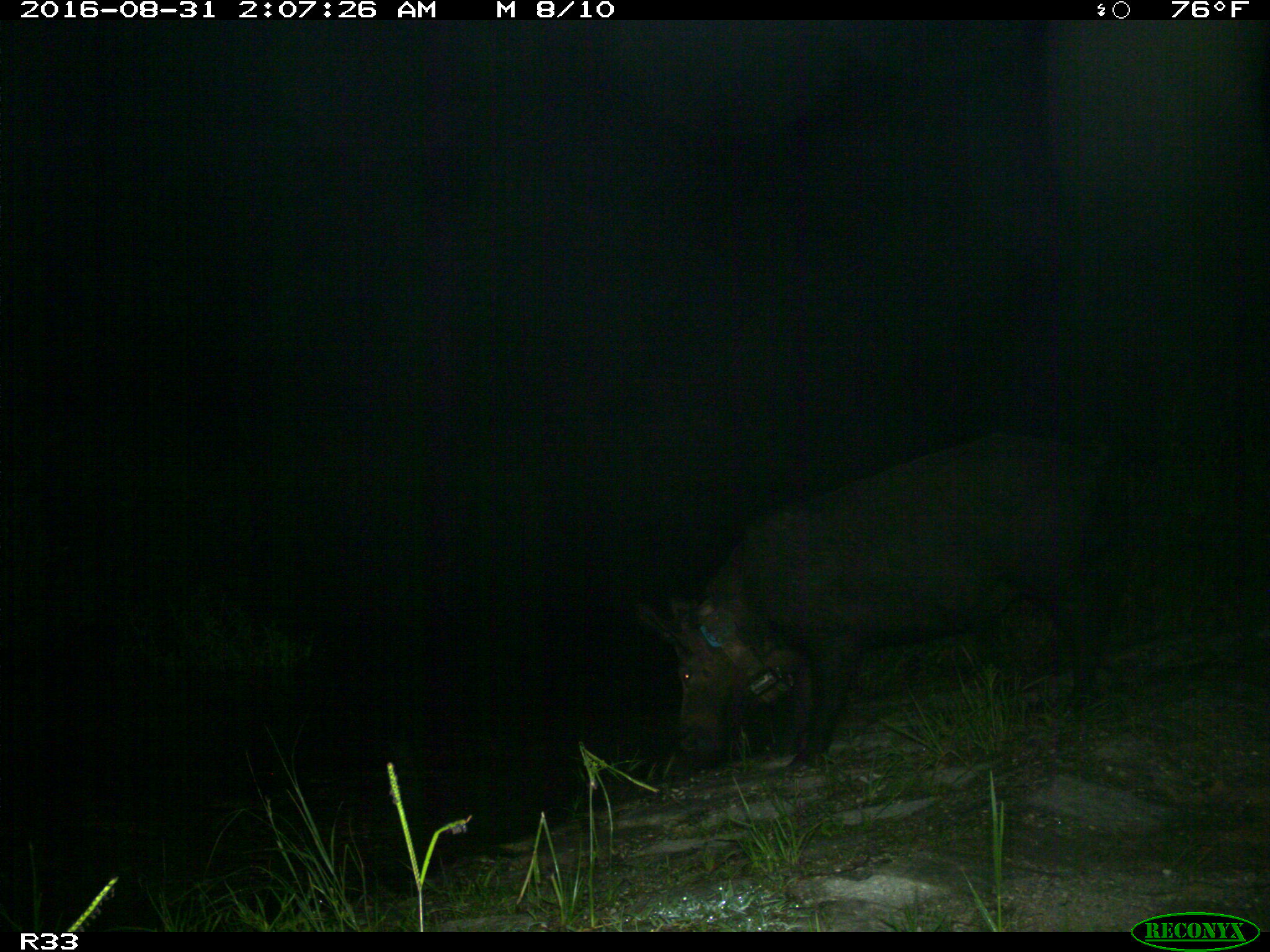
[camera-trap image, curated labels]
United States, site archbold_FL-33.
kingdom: Animalia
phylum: Chordata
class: Mammalia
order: Artiodactyla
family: Suidae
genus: Sus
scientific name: Sus scrofa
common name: wild boar